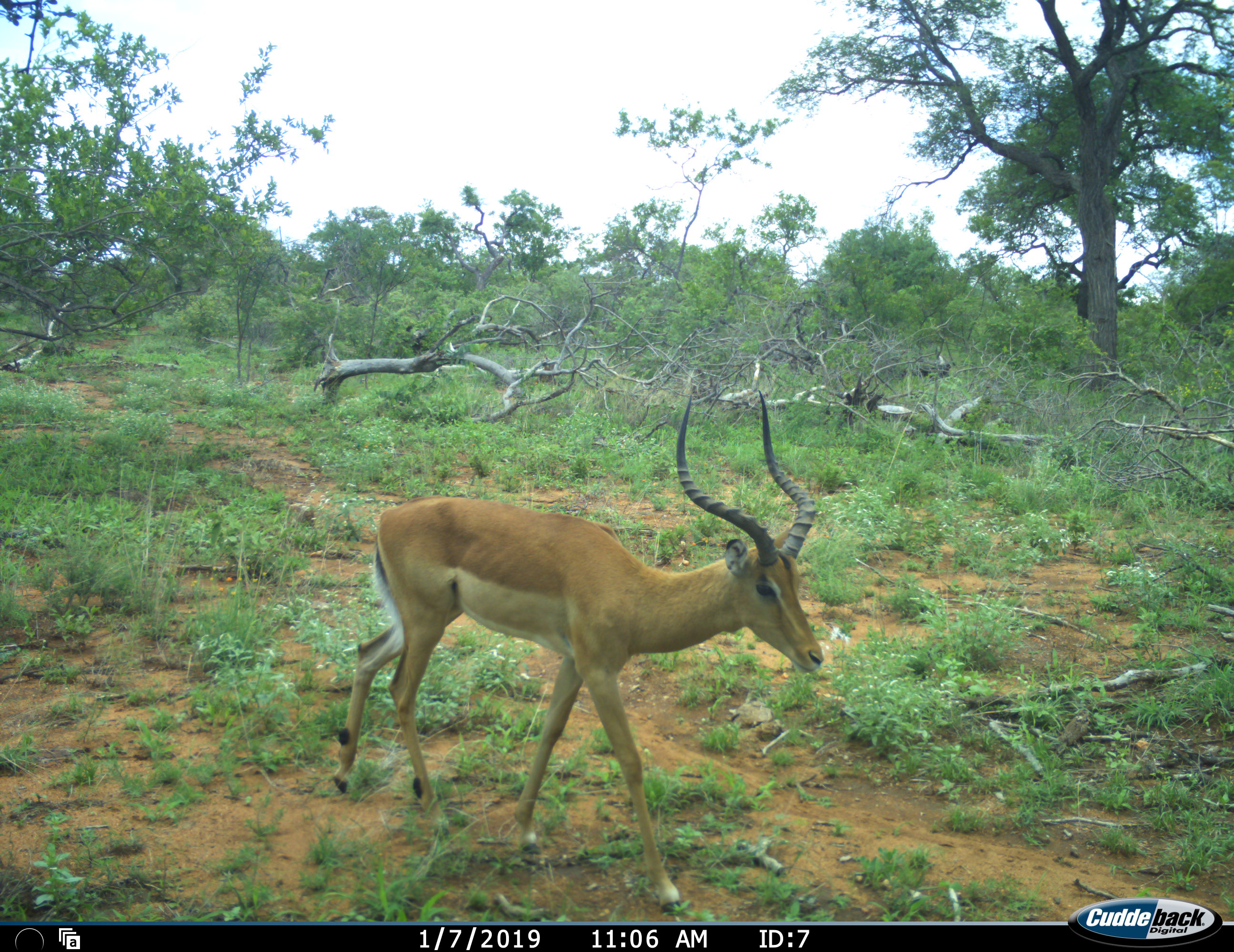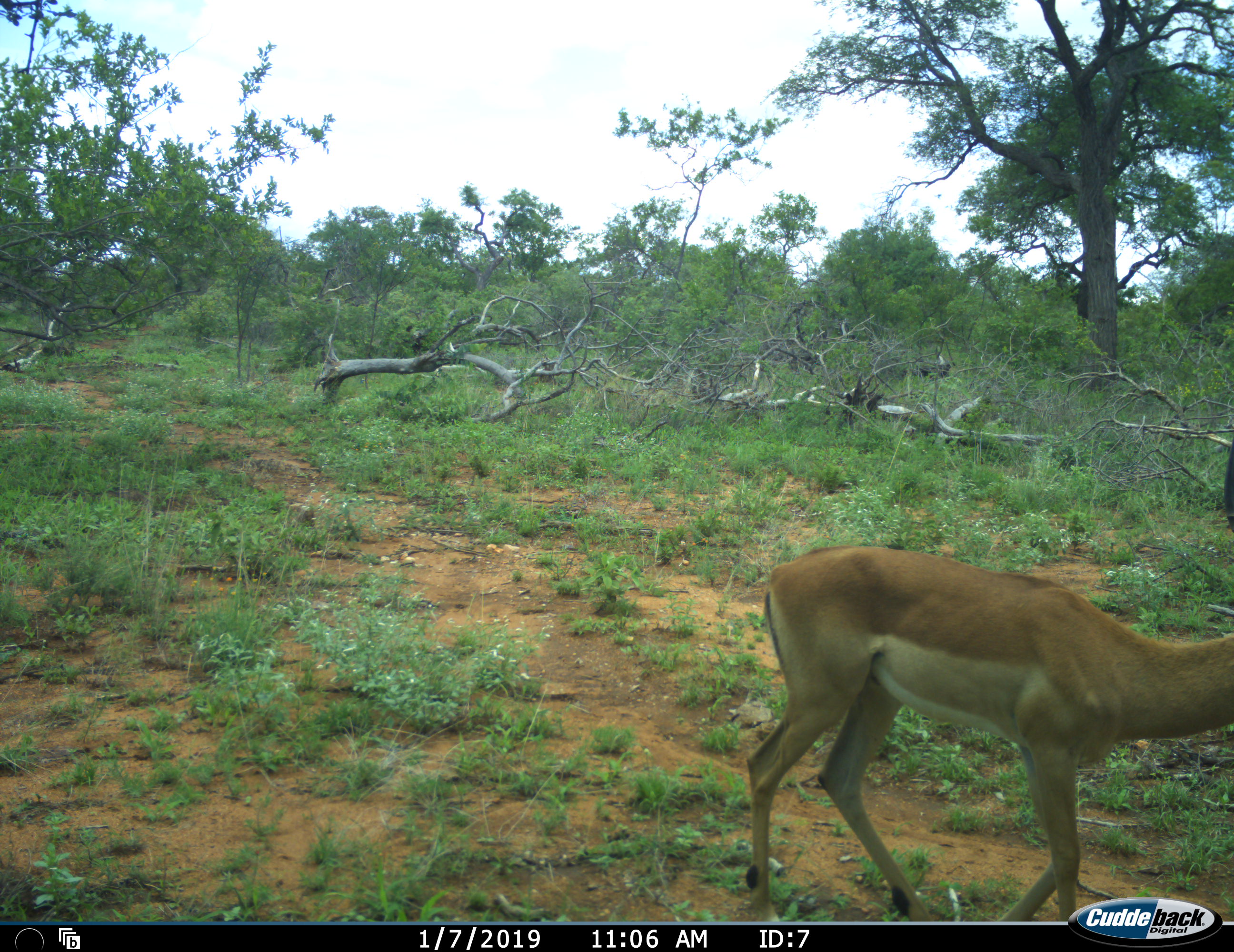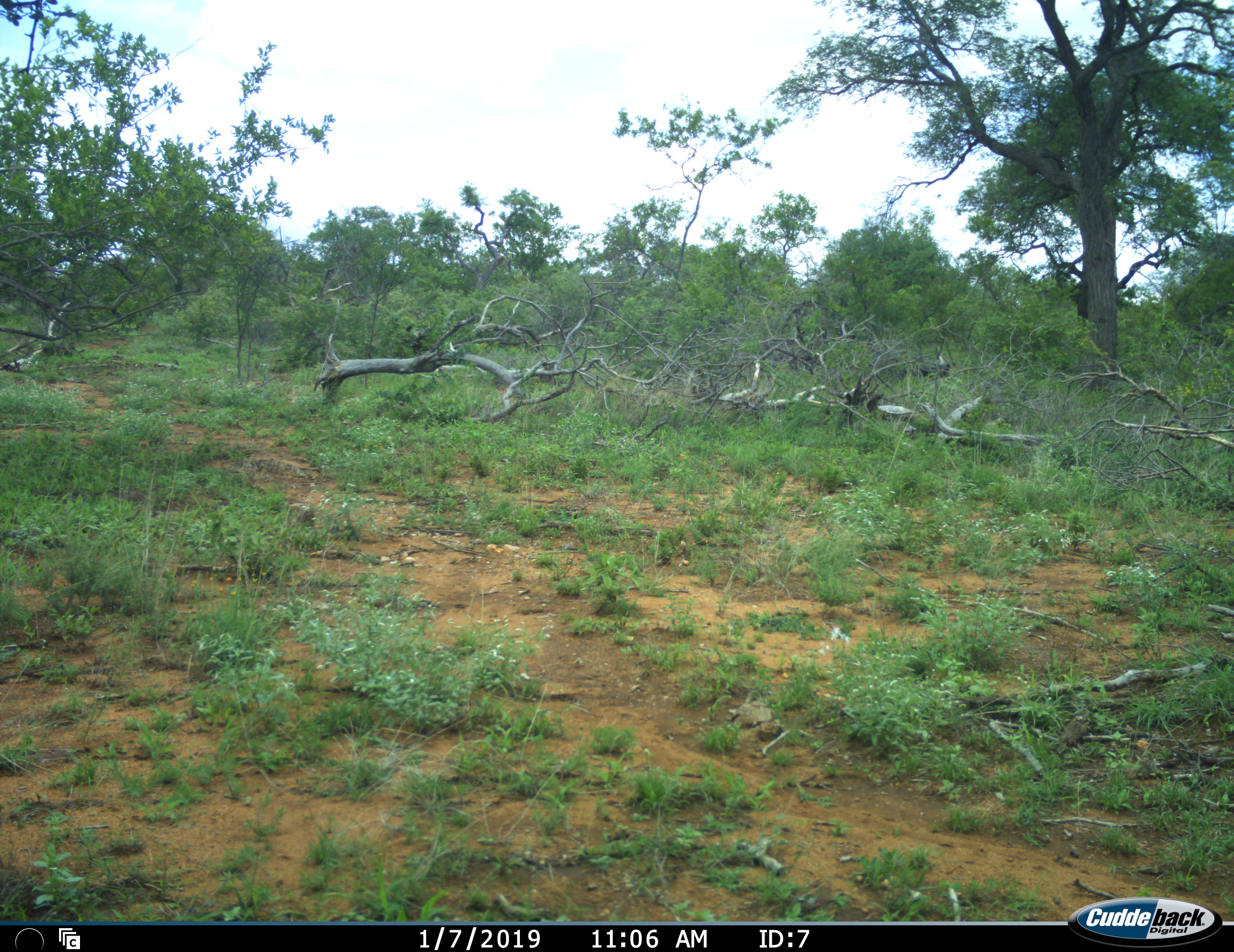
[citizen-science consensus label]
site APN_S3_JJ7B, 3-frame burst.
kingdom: Animalia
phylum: Chordata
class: Mammalia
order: Artiodactyla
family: Bovidae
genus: Aepyceros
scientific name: Aepyceros melampus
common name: impala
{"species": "impala (Aepyceros melampus)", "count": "1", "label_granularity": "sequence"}